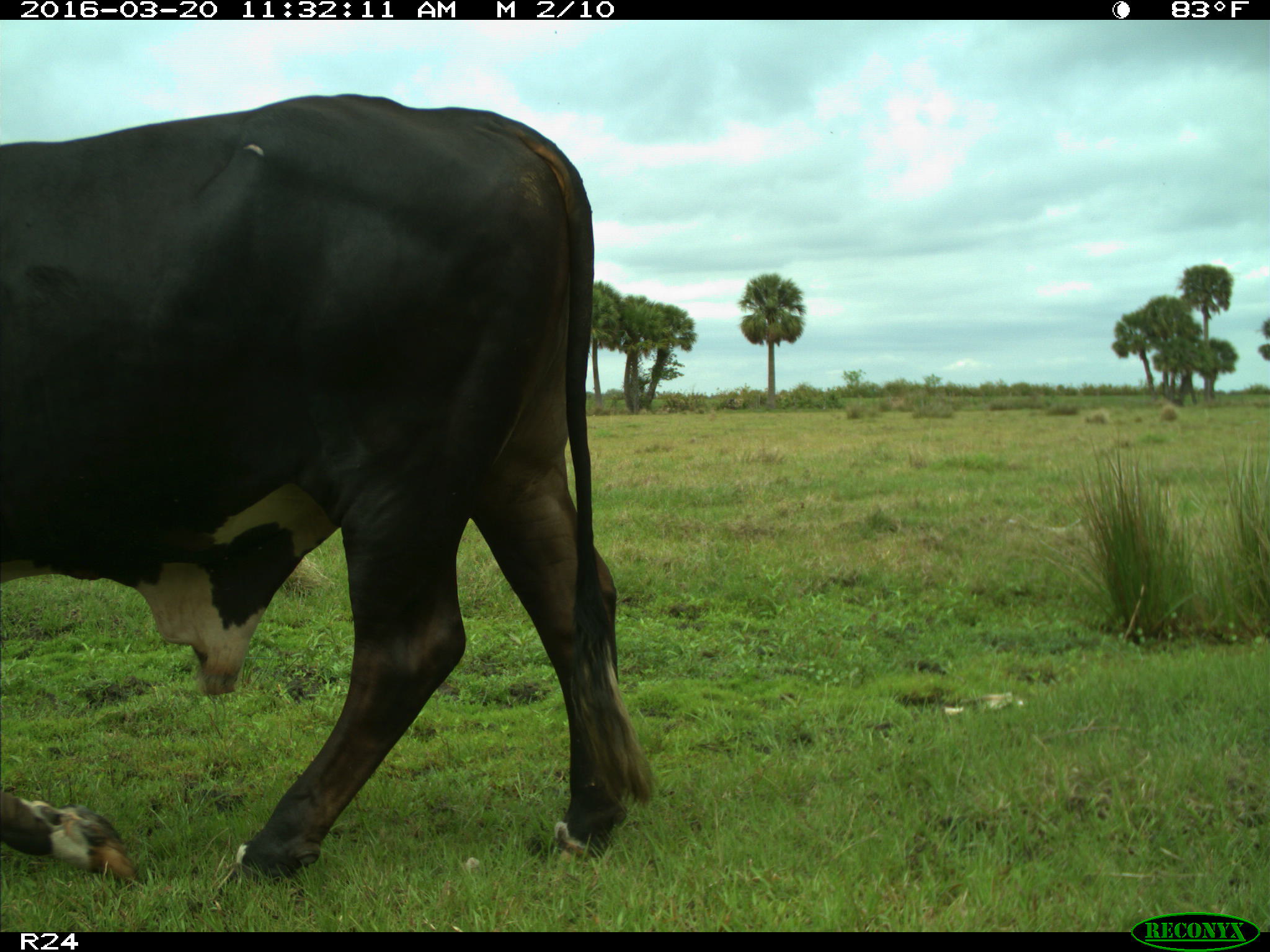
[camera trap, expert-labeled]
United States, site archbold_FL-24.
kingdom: Animalia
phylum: Chordata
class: Mammalia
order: Artiodactyla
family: Bovidae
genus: Bos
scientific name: Bos taurus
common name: domestic cow